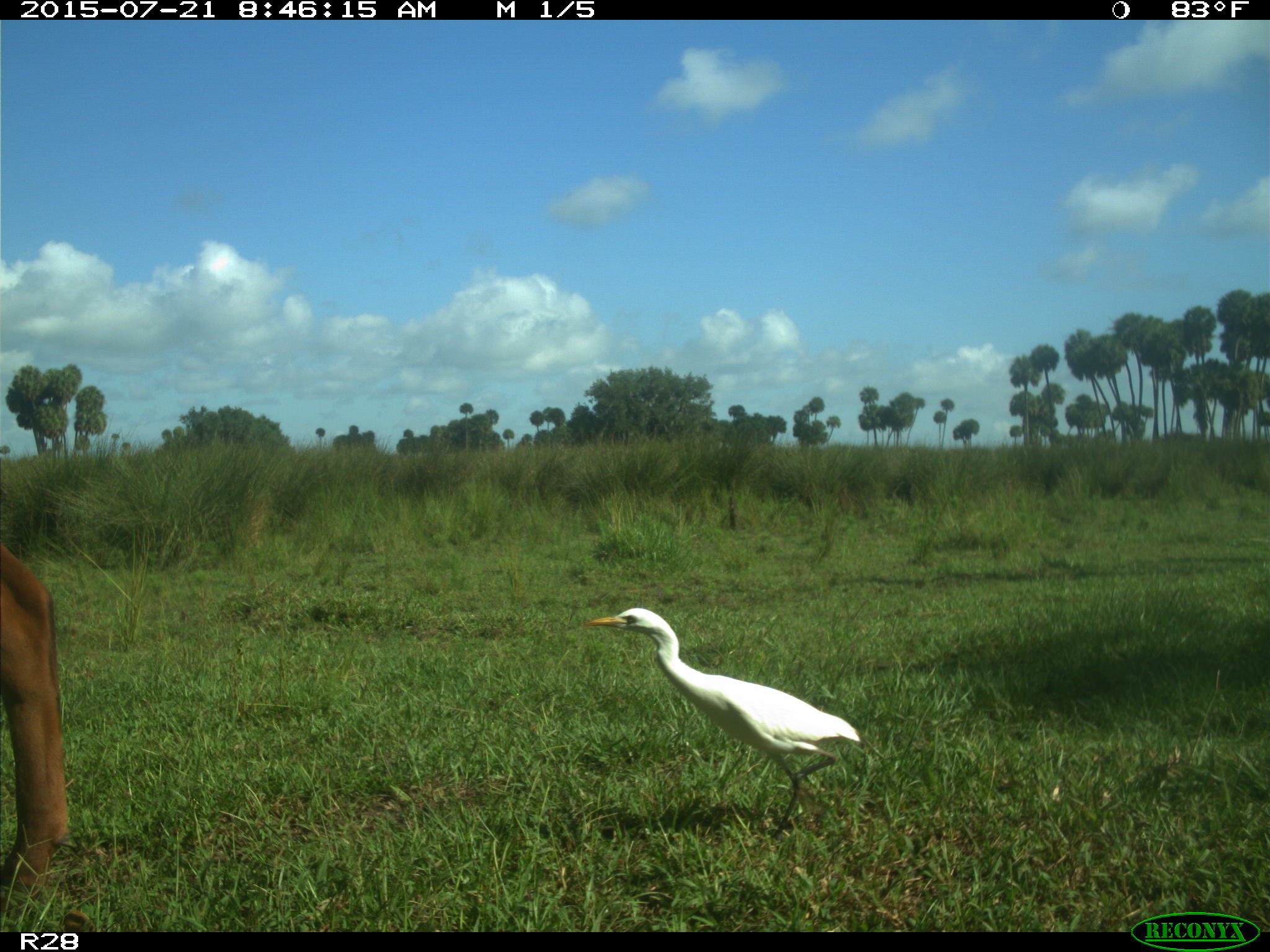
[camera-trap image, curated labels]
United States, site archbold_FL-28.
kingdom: Animalia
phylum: Chordata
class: Mammalia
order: Artiodactyla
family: Bovidae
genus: Bos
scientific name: Bos taurus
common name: domestic cow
Bos taurus (domestic cow).